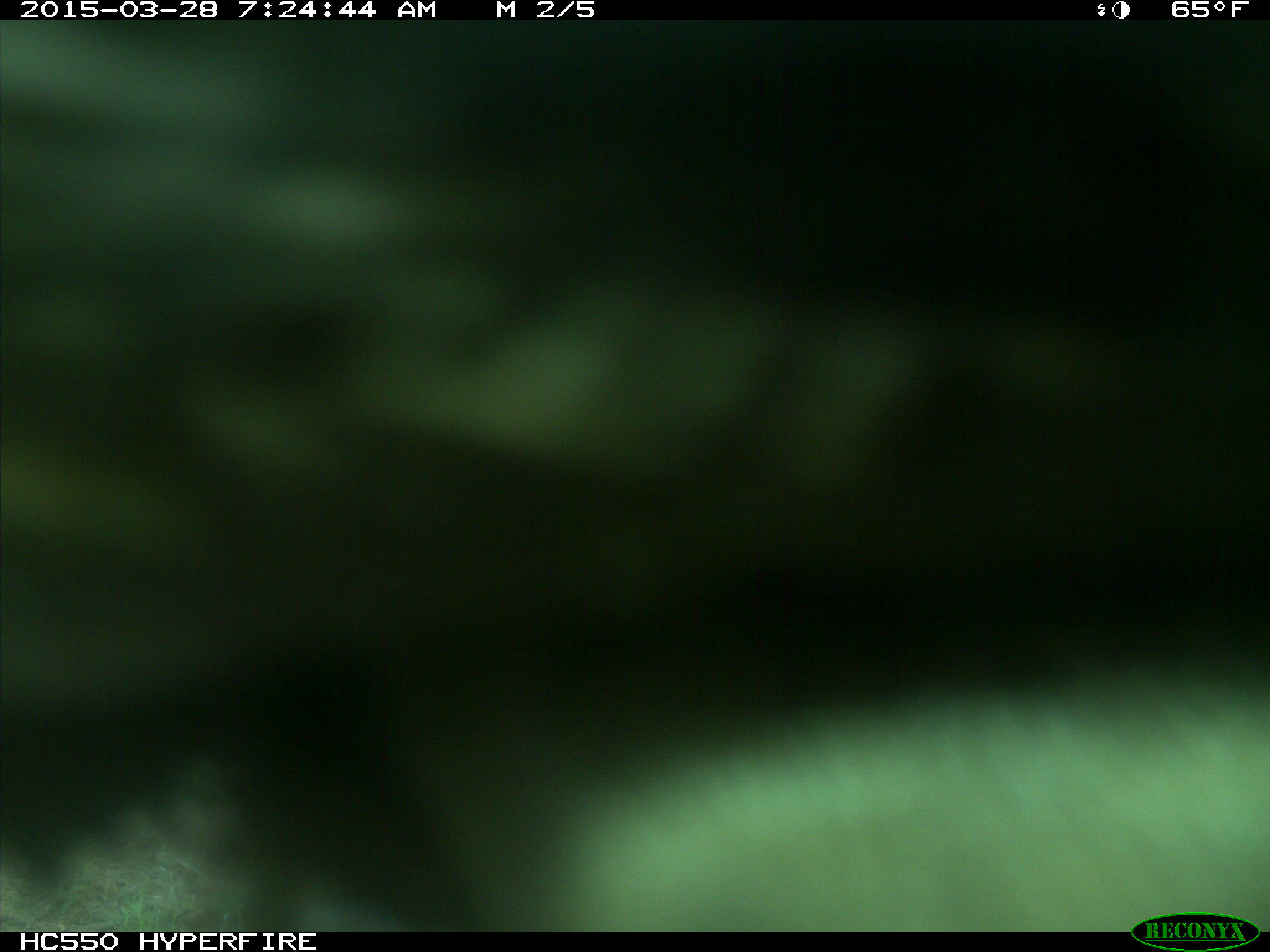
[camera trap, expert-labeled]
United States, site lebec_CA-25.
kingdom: Animalia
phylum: Chordata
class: Mammalia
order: Artiodactyla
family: Bovidae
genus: Bos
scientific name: Bos taurus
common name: domestic cow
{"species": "Bos taurus (domestic cow)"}